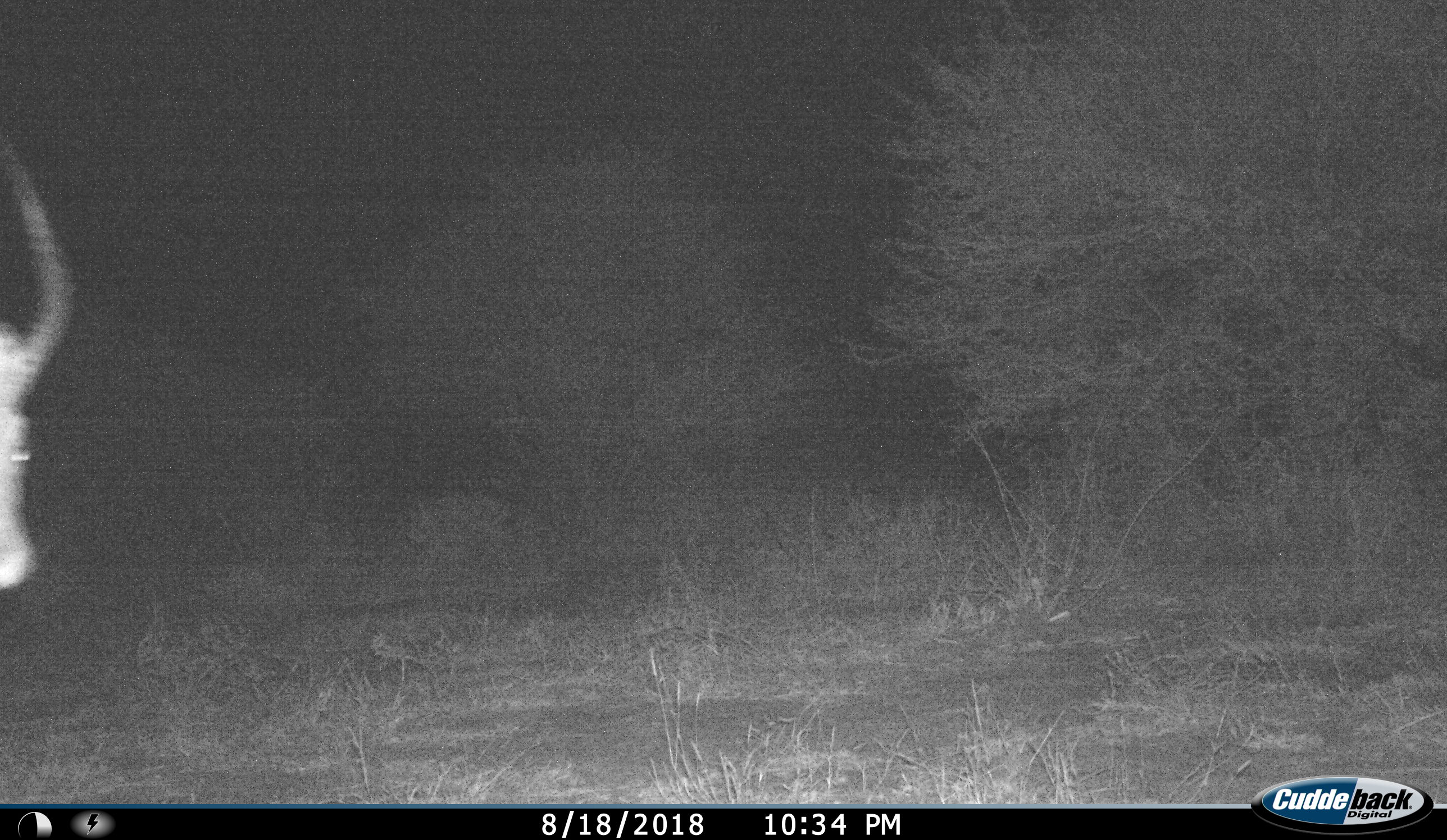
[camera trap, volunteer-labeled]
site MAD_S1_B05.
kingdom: Animalia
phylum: Chordata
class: Mammalia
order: Artiodactyla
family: Bovidae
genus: Aepyceros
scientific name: Aepyceros melampus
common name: impala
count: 1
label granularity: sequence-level